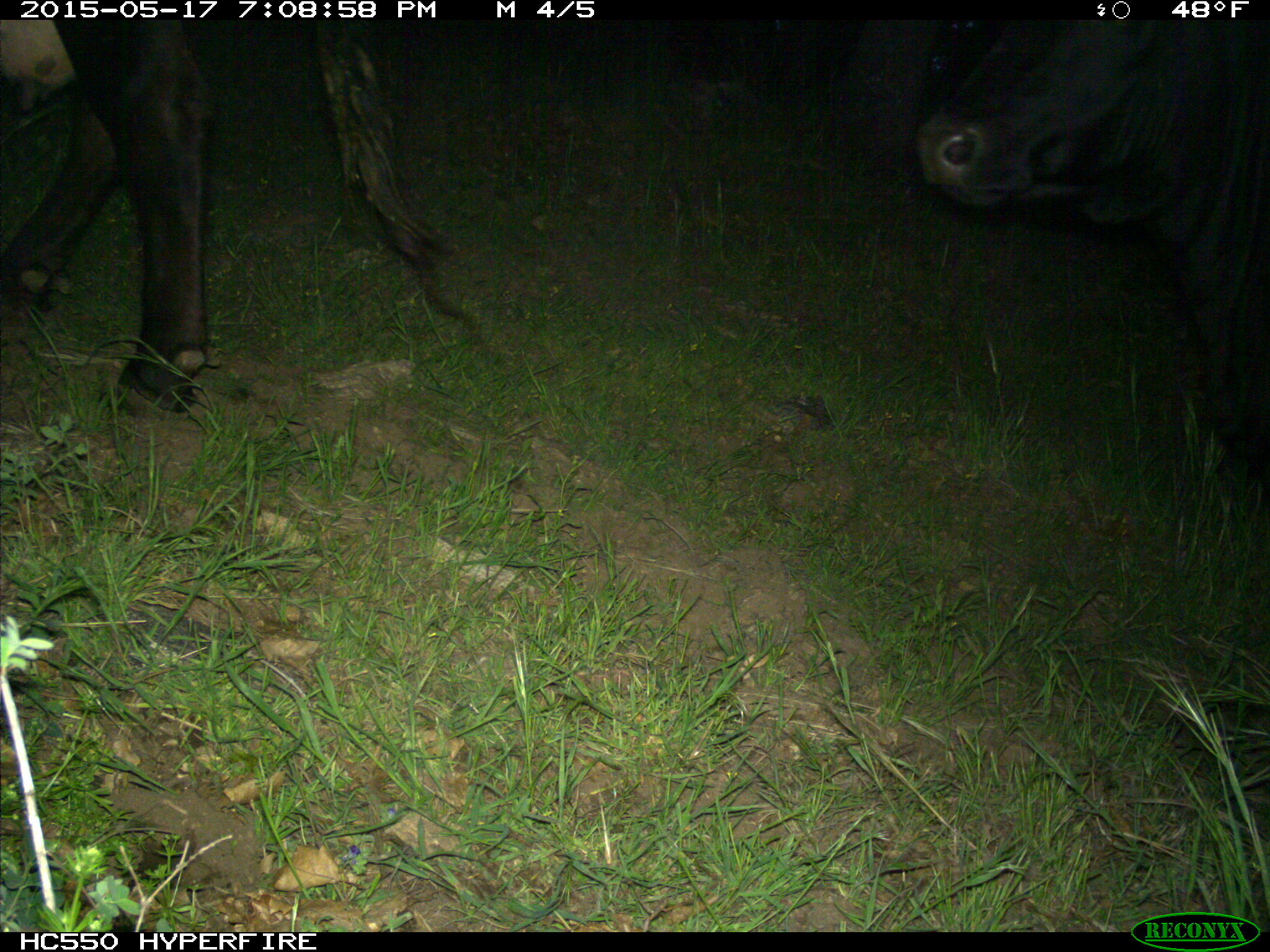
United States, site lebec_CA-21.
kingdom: Animalia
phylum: Chordata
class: Mammalia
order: Artiodactyla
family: Bovidae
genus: Bos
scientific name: Bos taurus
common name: domestic cow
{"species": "Bos taurus (domestic cow)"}